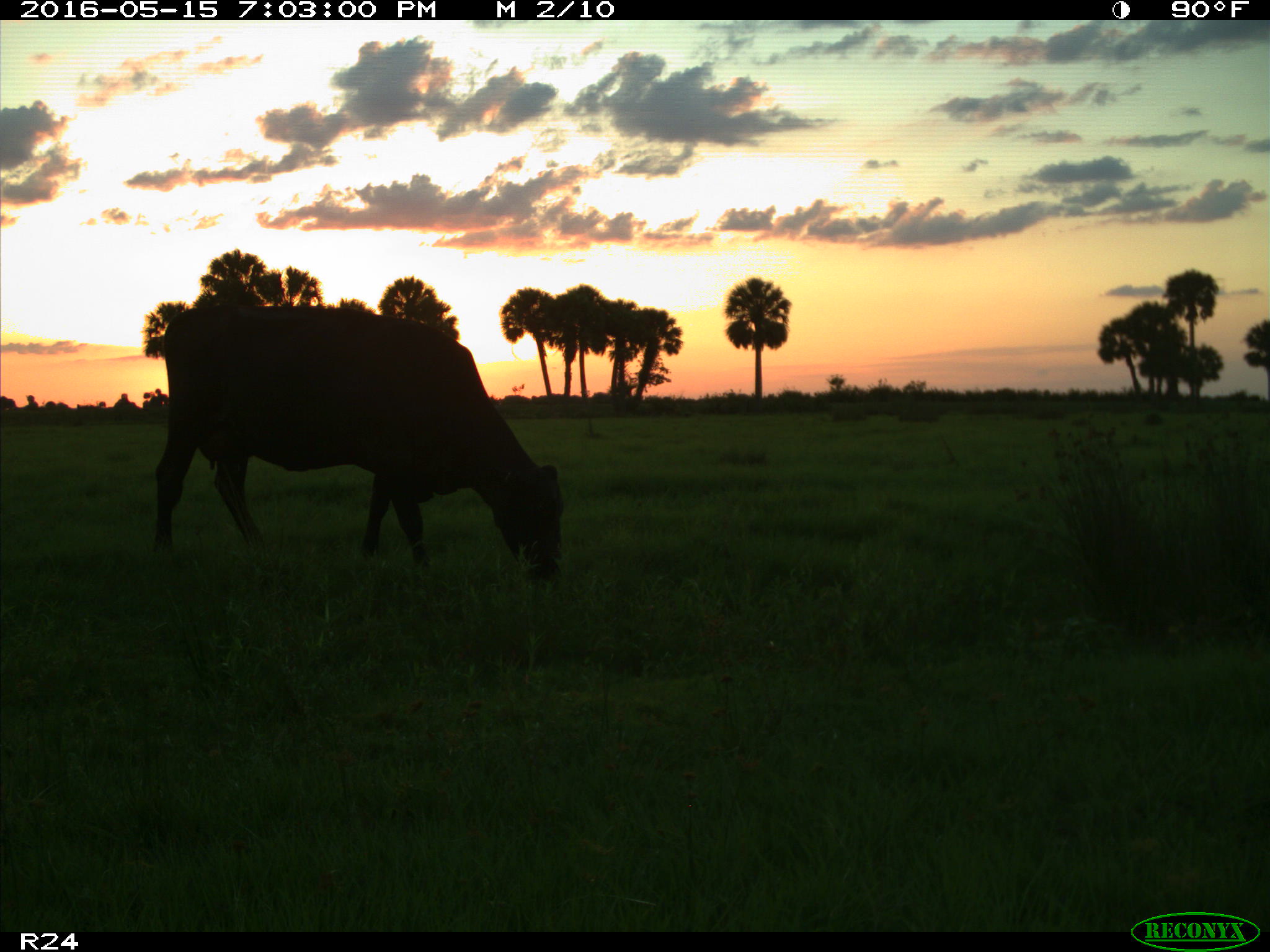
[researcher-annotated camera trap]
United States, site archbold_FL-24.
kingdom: Animalia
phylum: Chordata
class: Mammalia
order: Artiodactyla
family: Bovidae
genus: Bos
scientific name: Bos taurus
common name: domestic cow